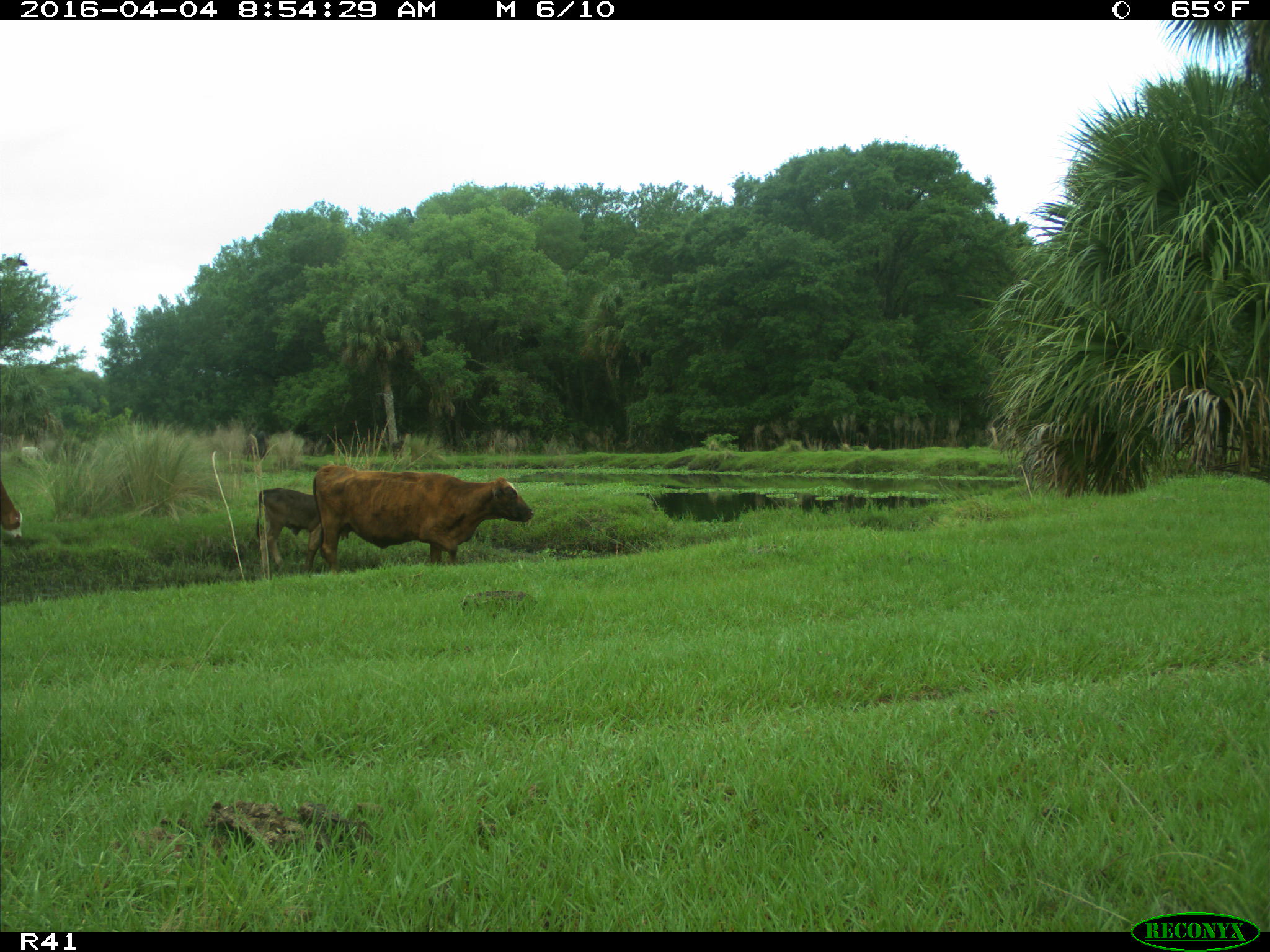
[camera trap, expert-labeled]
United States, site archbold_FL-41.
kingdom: Animalia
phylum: Chordata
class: Mammalia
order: Artiodactyla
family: Bovidae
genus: Bos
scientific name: Bos taurus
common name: domestic cow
Bos taurus (domestic cow).